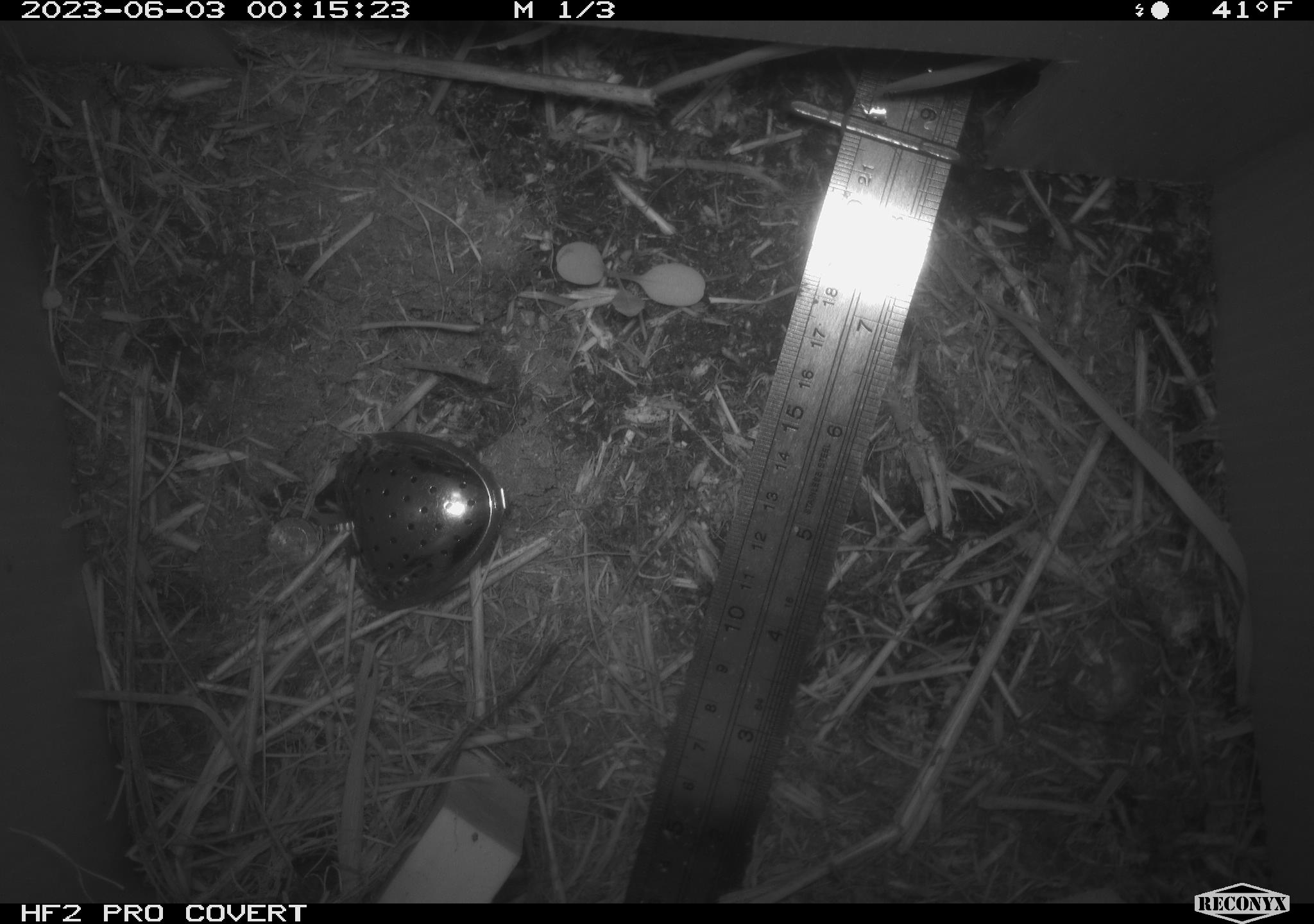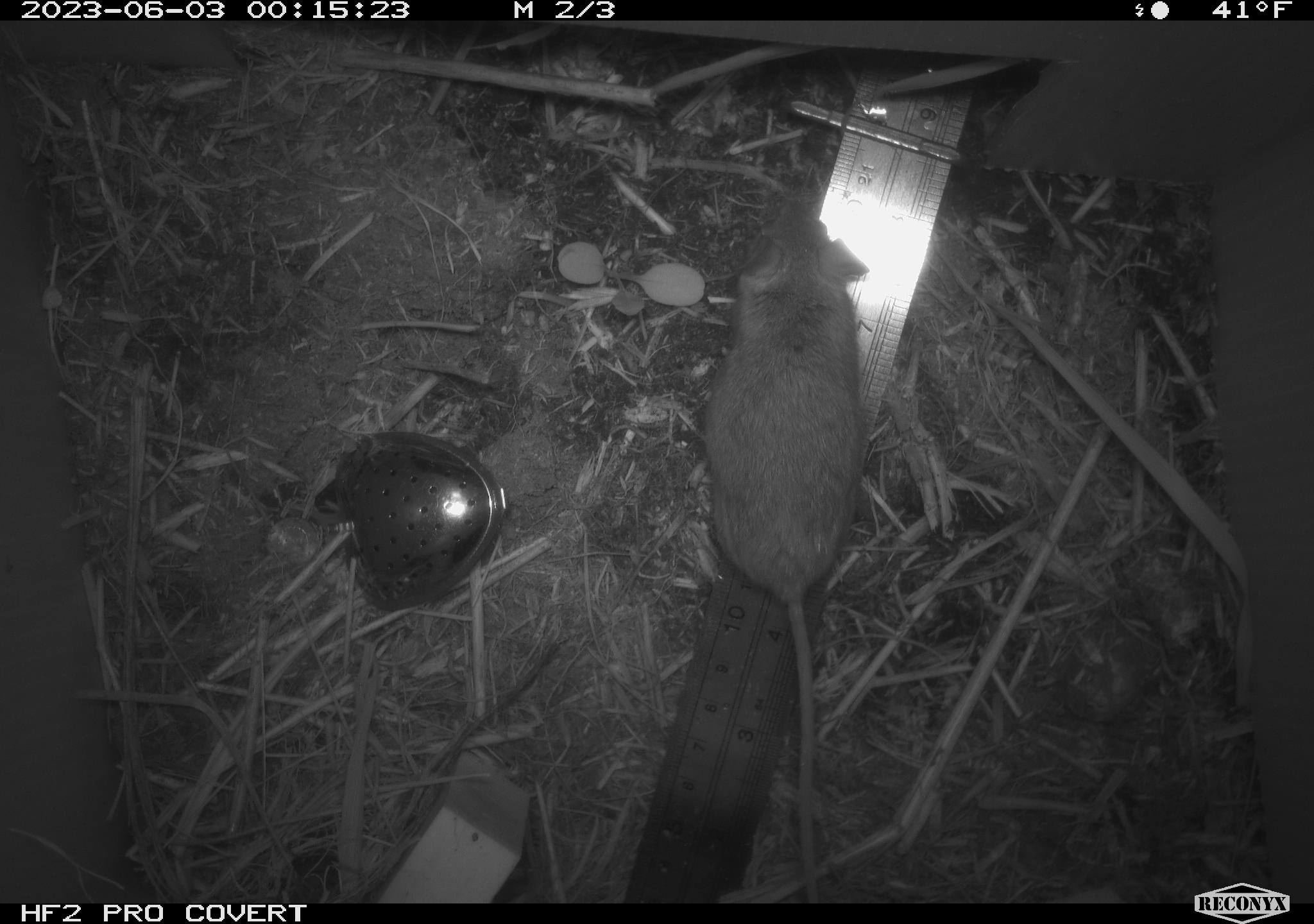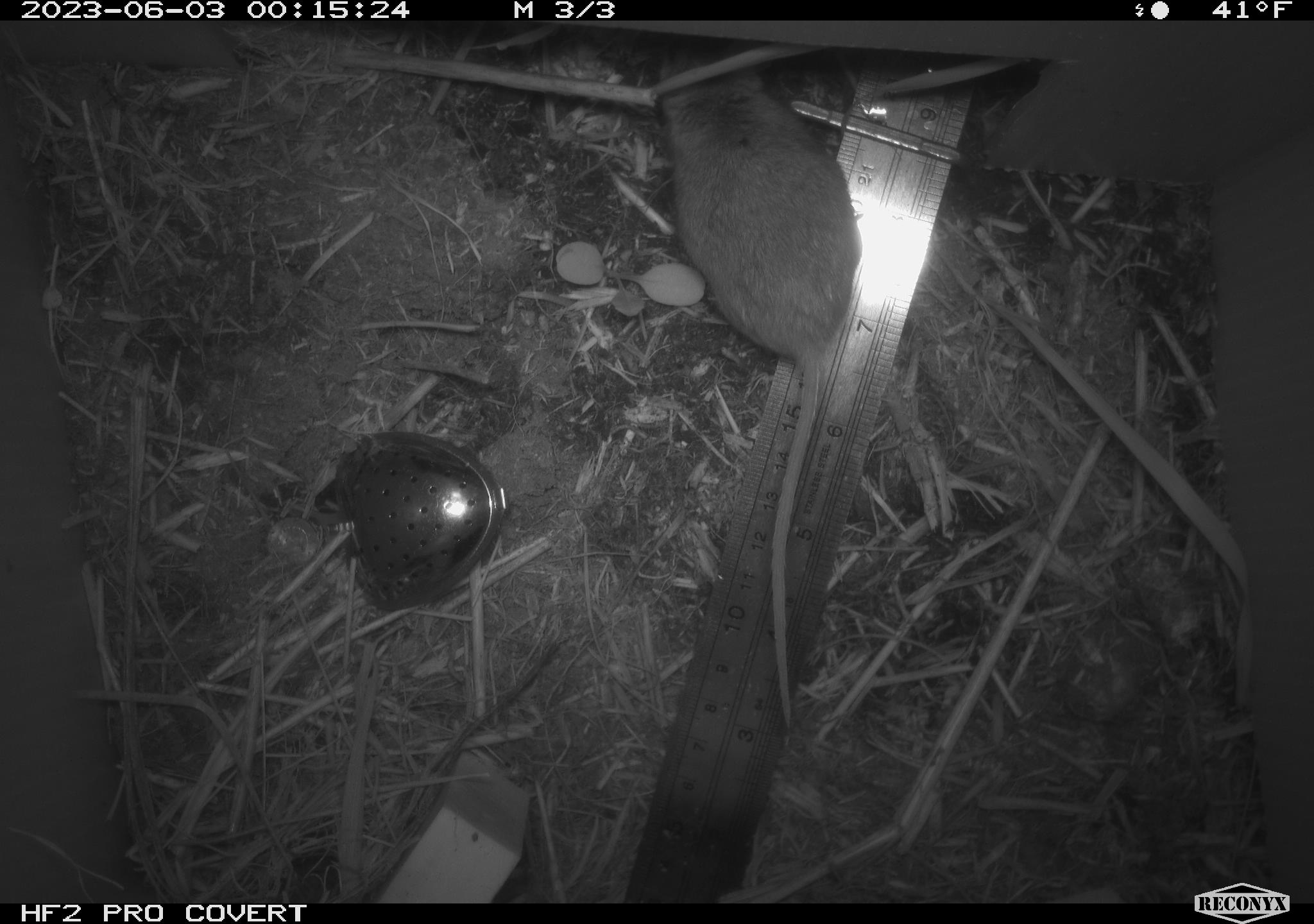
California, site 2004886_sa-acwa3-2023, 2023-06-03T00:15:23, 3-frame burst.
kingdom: Animalia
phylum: Chordata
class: Mammalia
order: Rodentia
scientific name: Rodentia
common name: mouse species